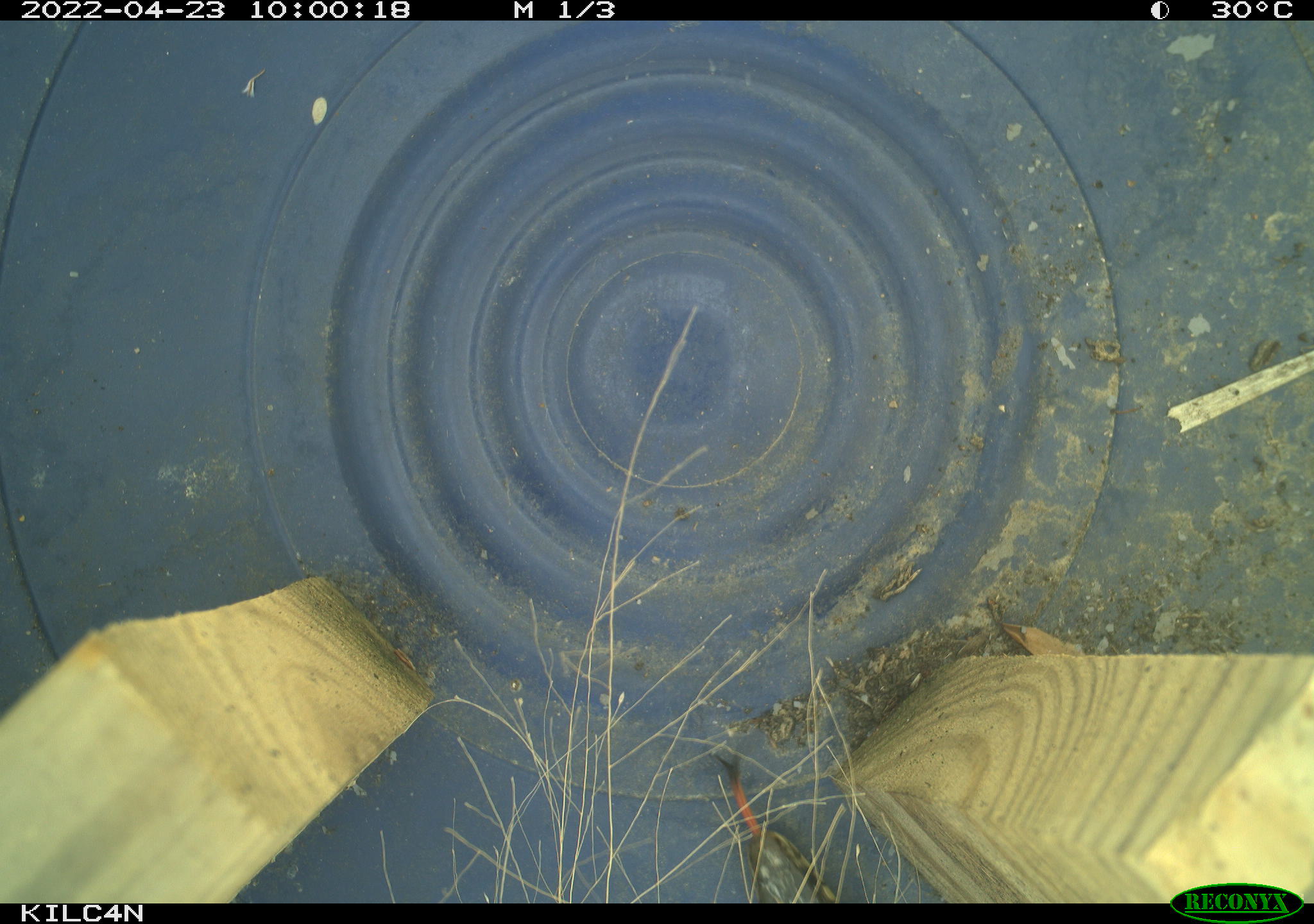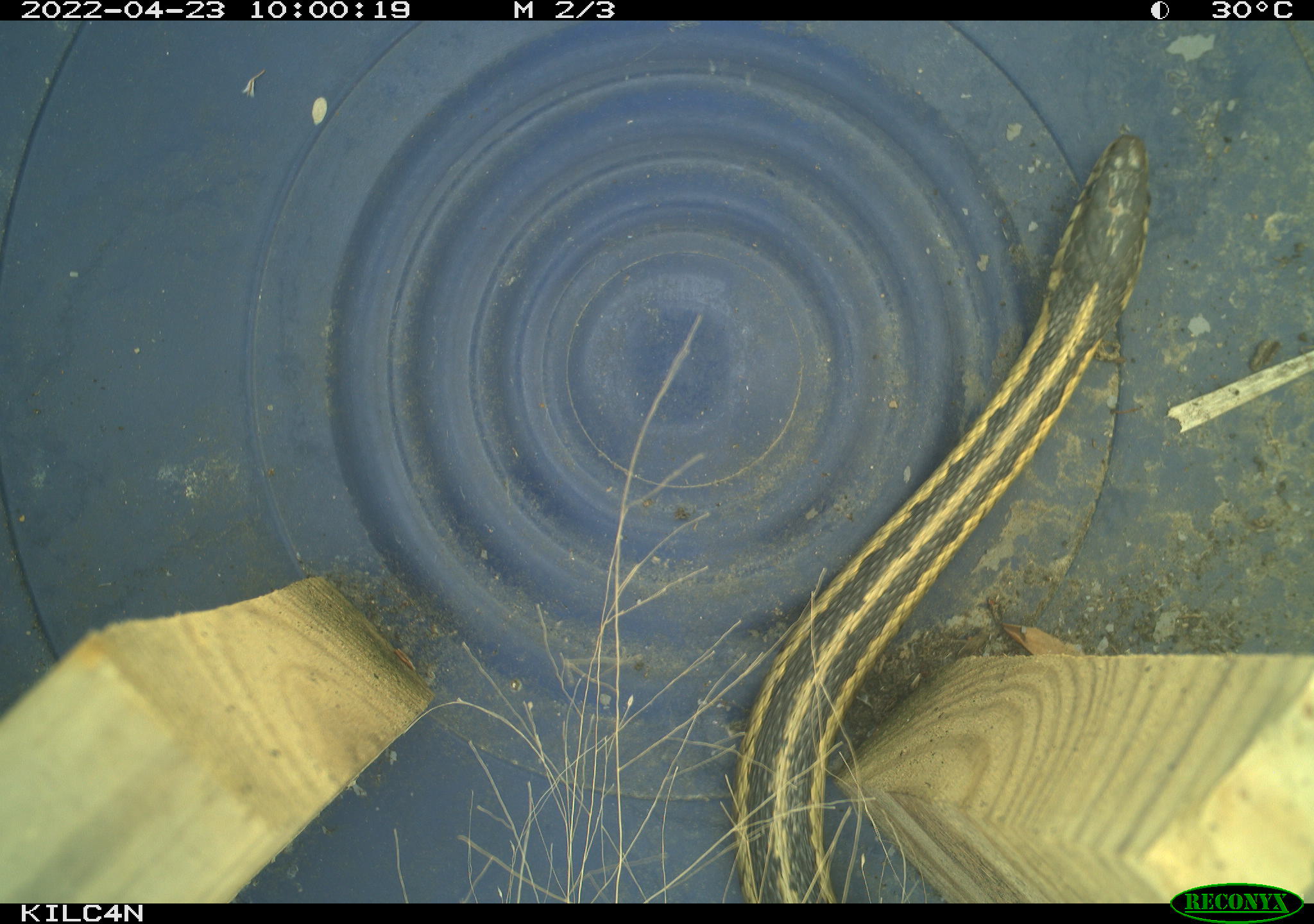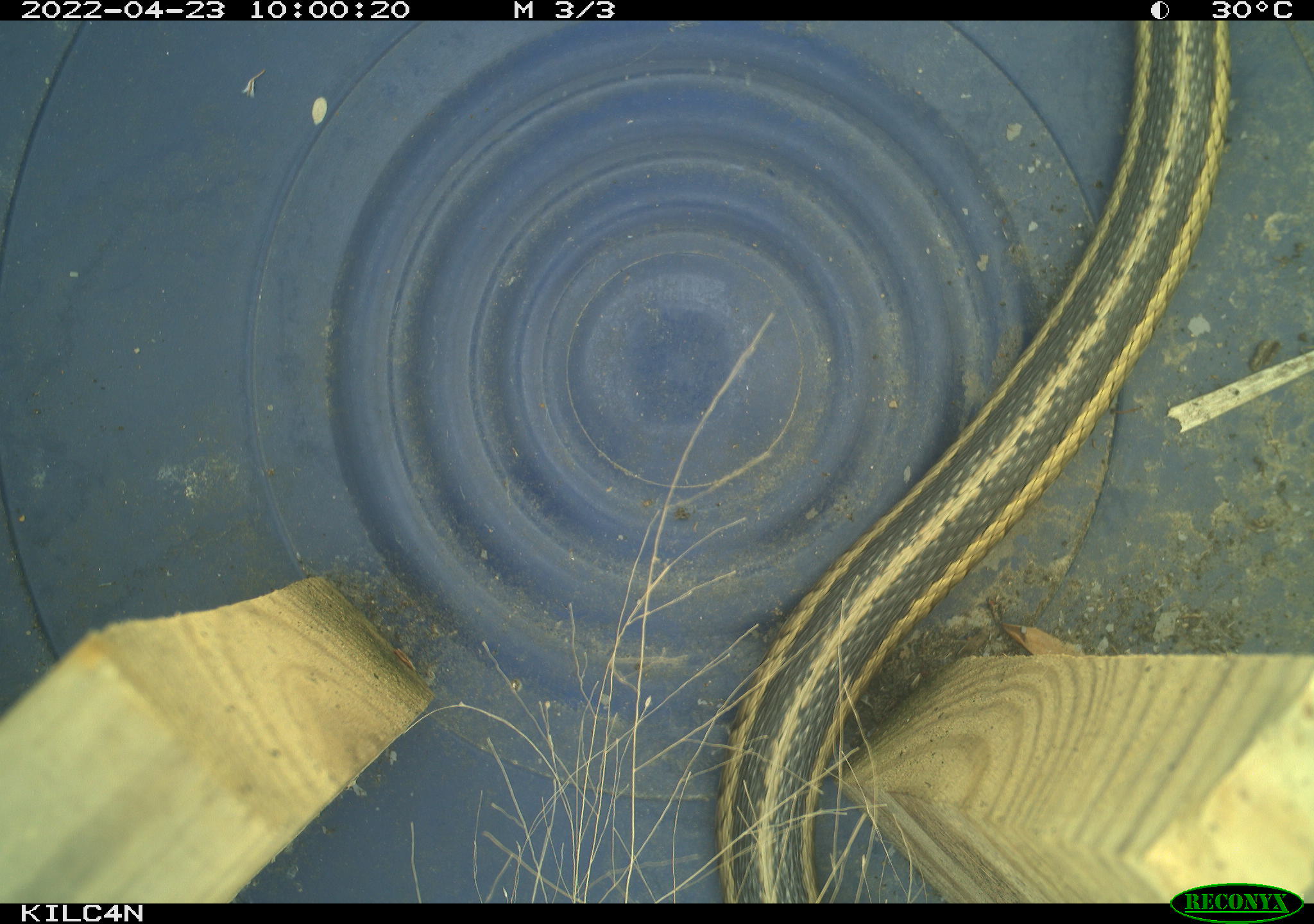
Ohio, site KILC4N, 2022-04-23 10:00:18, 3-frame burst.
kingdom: Animalia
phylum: Chordata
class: Reptilia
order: Squamata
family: Colubridae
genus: Thamnophis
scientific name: Thamnophis sirtalis sirtalis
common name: eastern gartersnake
Eastern gartersnake (Thamnophis sirtalis sirtalis).